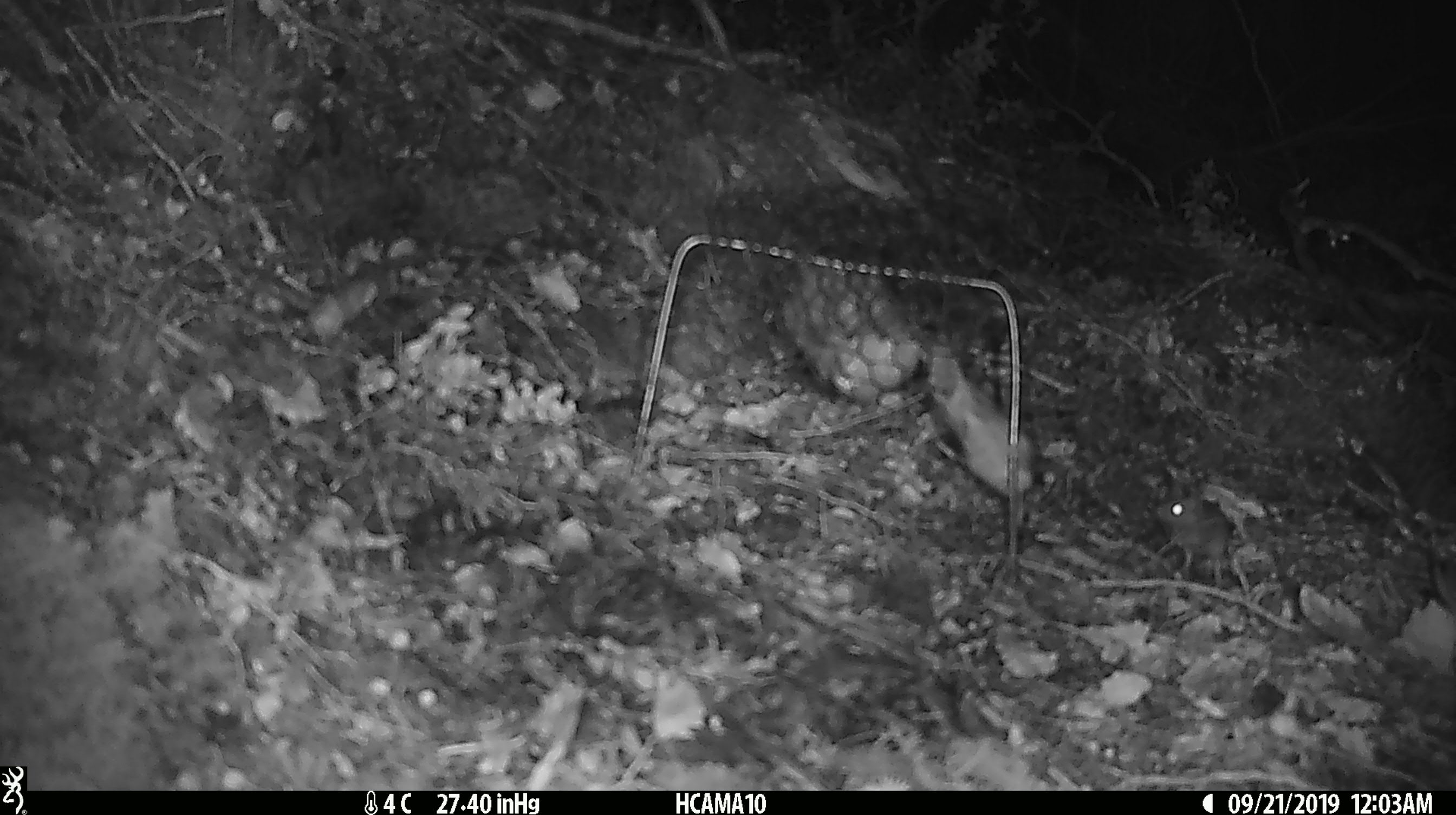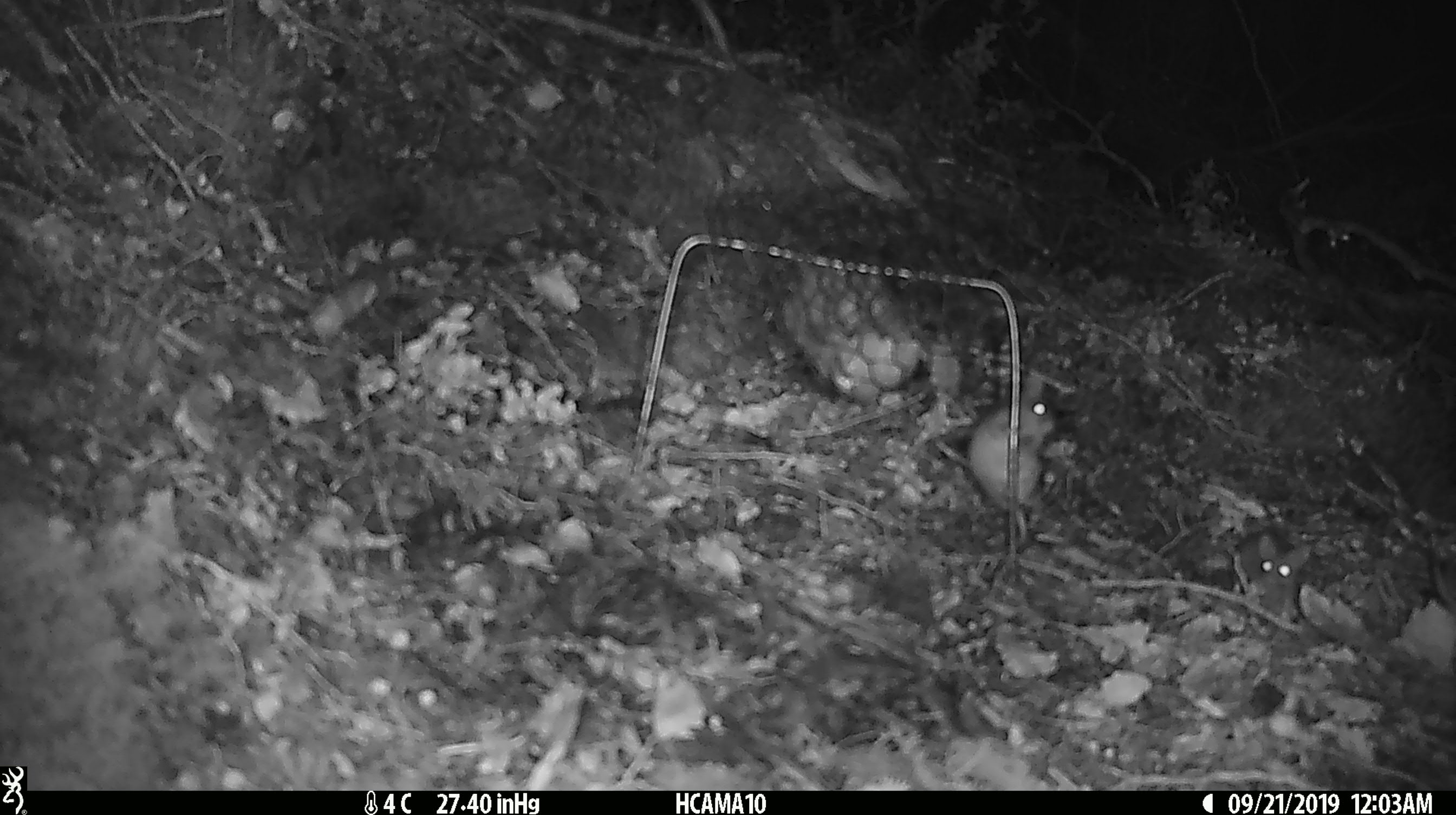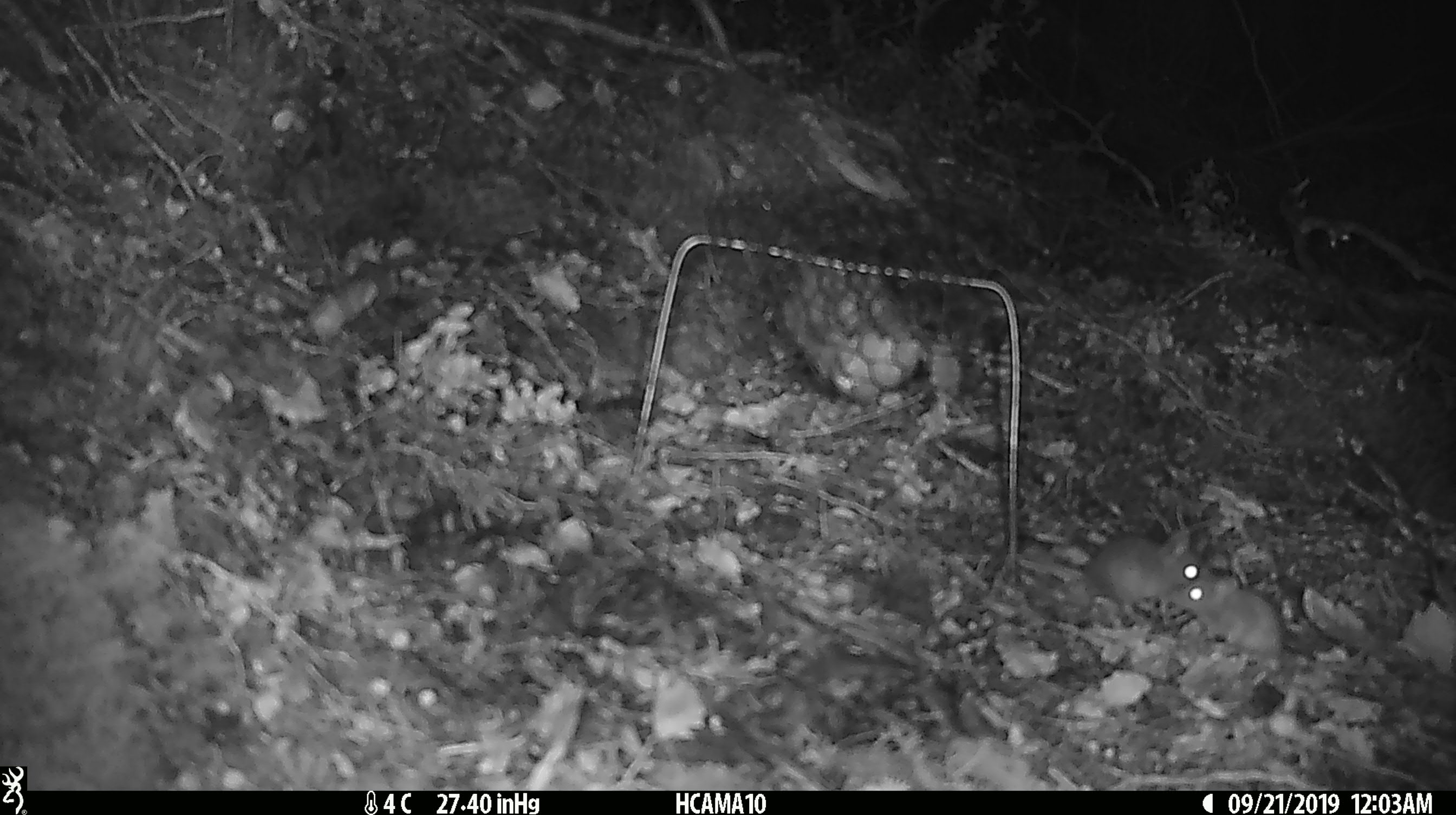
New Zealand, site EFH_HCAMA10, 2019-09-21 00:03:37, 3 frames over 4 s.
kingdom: Animalia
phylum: Chordata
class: Mammalia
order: Rodentia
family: Muridae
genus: Mus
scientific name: Mus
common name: mouse